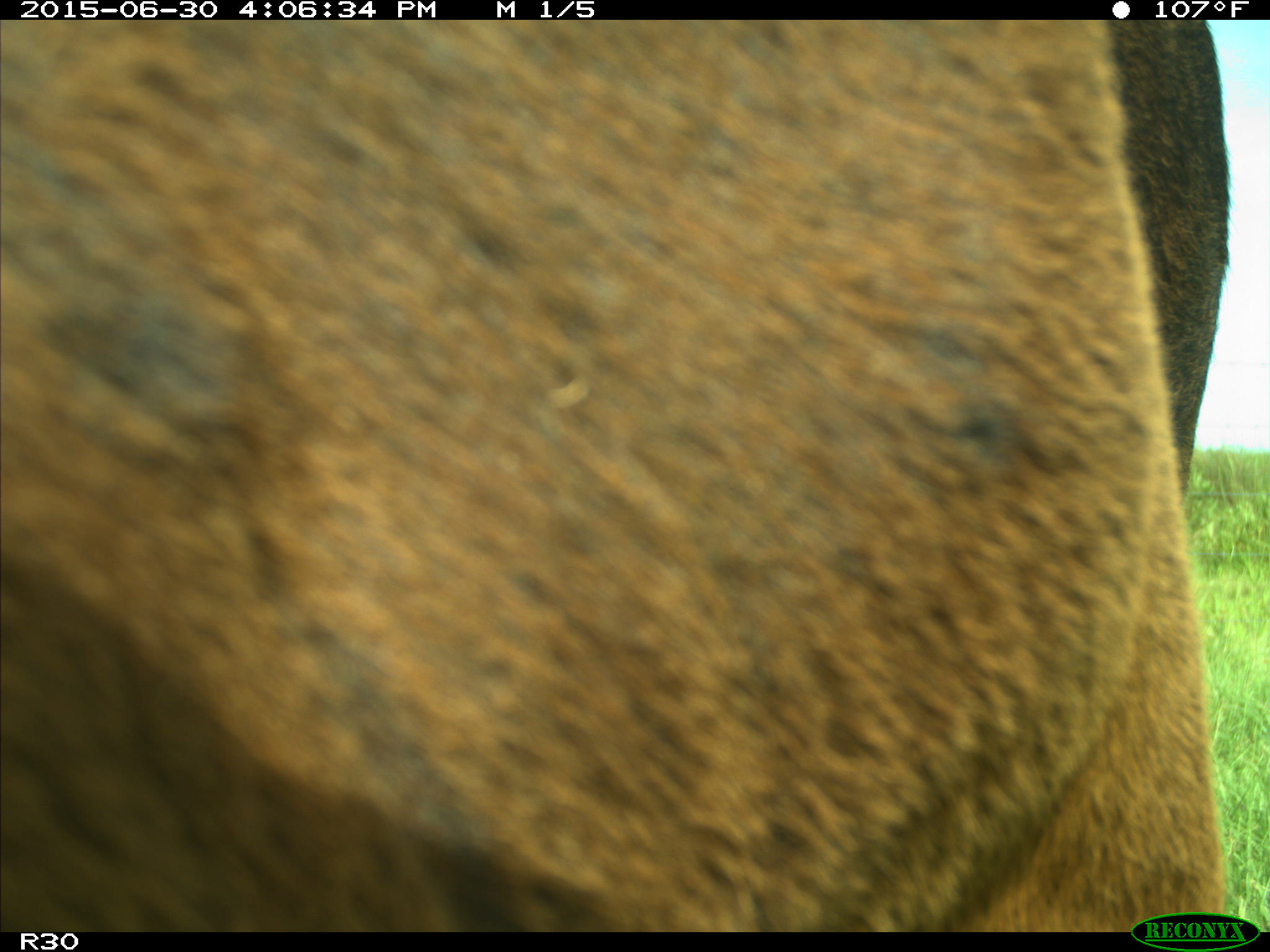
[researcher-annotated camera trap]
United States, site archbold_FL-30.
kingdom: Animalia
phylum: Chordata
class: Mammalia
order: Artiodactyla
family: Bovidae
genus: Bos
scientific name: Bos taurus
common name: domestic cow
Bos taurus (domestic cow).